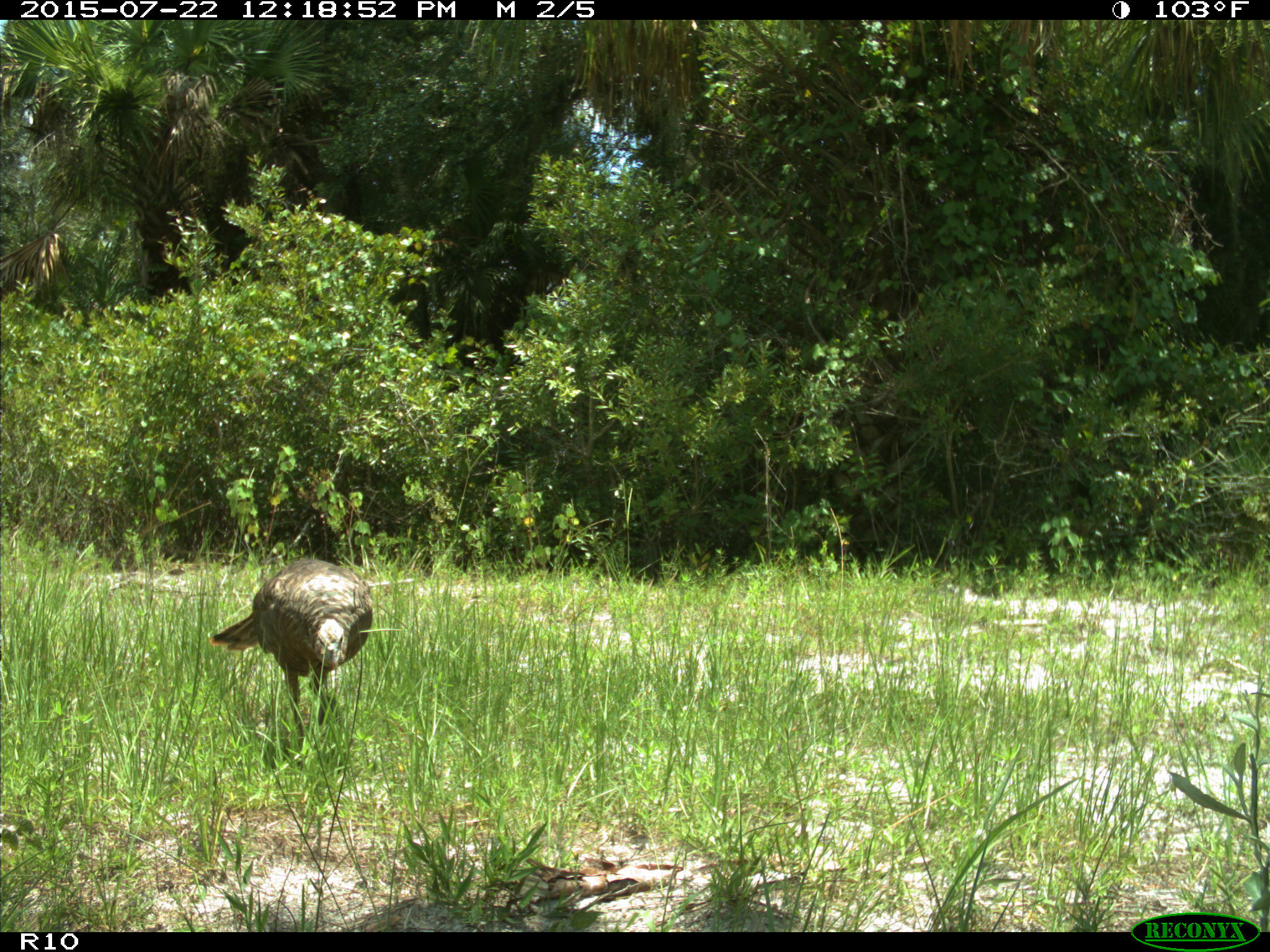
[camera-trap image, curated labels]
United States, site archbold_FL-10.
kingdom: Animalia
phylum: Chordata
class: Aves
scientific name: Aves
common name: birds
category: unidentified bird